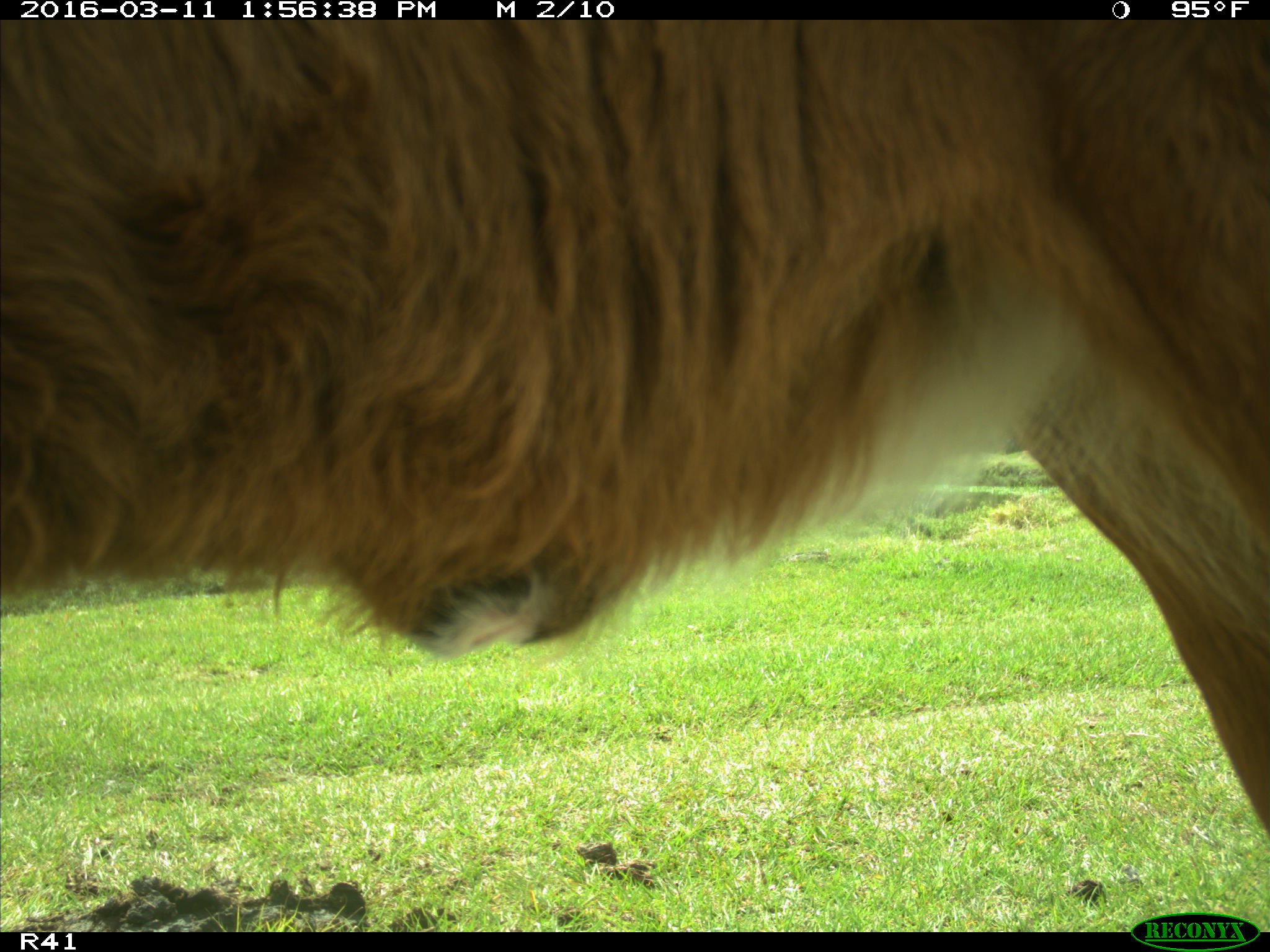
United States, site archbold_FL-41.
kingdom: Animalia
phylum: Chordata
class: Mammalia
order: Artiodactyla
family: Bovidae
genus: Bos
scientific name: Bos taurus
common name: domestic cow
Bos taurus (domestic cow).